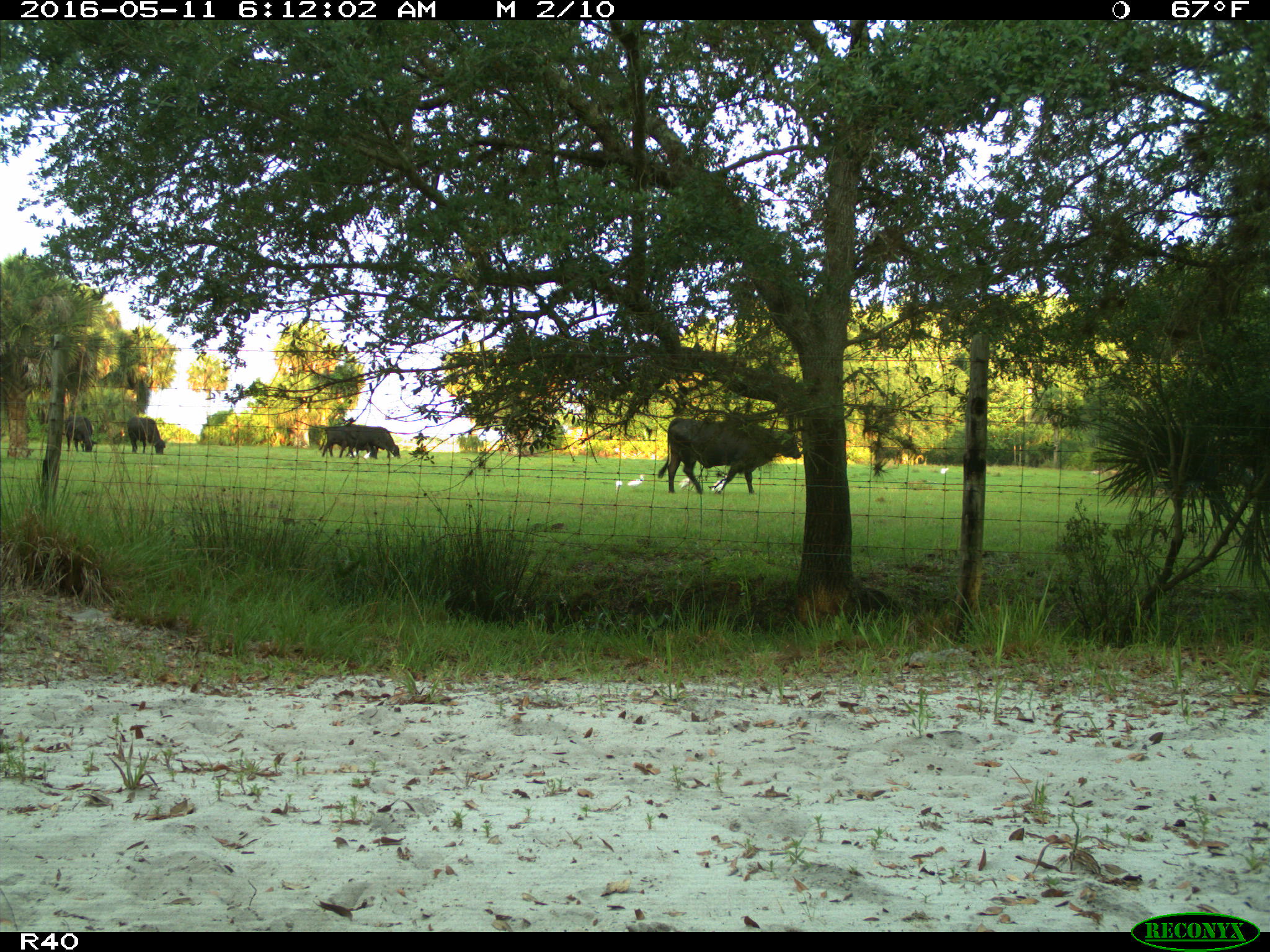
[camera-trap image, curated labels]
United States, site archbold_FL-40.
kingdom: Animalia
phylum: Chordata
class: Mammalia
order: Artiodactyla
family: Bovidae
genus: Bos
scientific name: Bos taurus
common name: domestic cow